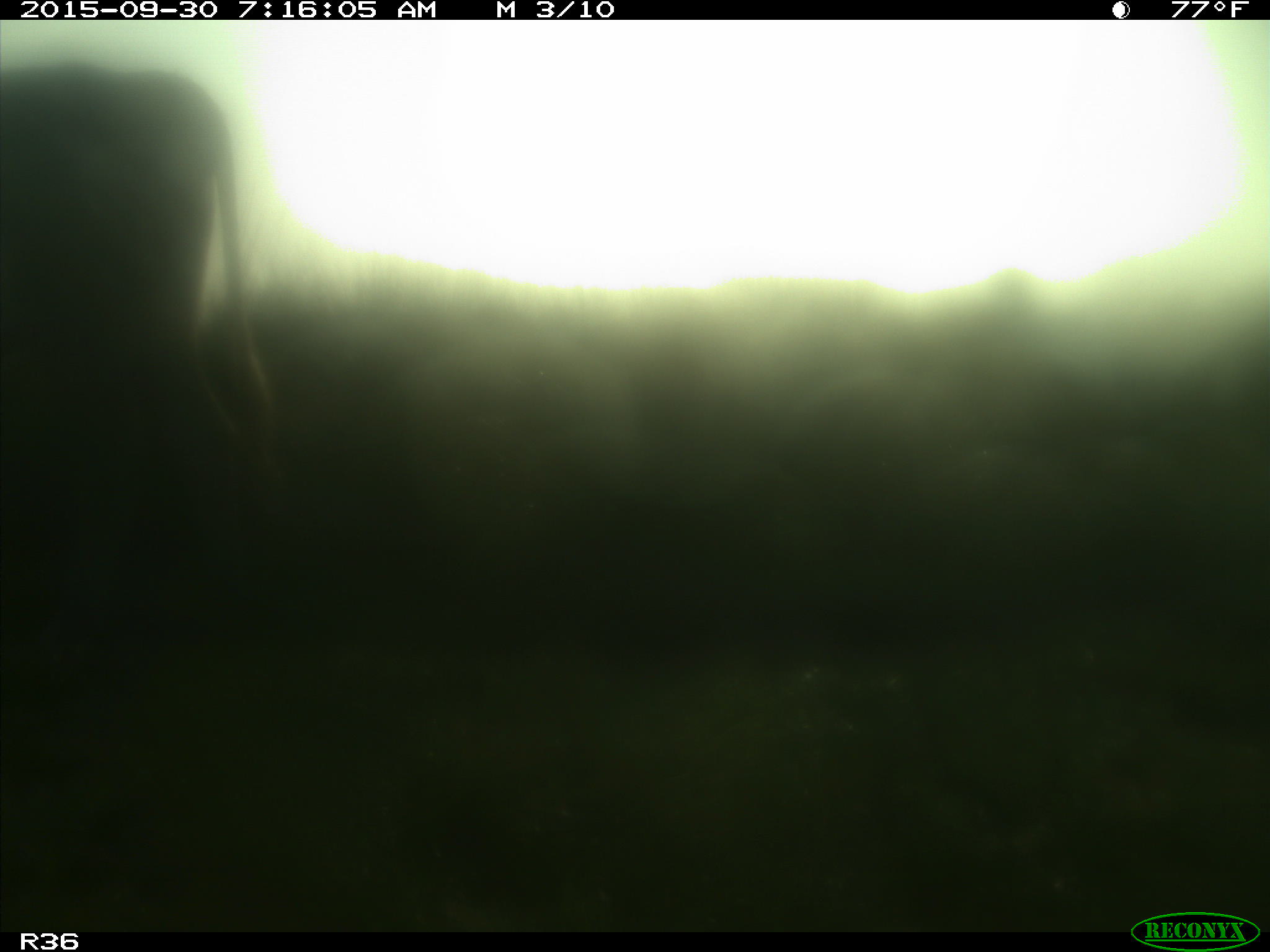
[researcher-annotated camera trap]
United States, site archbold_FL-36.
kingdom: Animalia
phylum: Chordata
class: Mammalia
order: Artiodactyla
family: Bovidae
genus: Bos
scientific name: Bos taurus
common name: domestic cow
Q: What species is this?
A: Bos taurus (domestic cow).